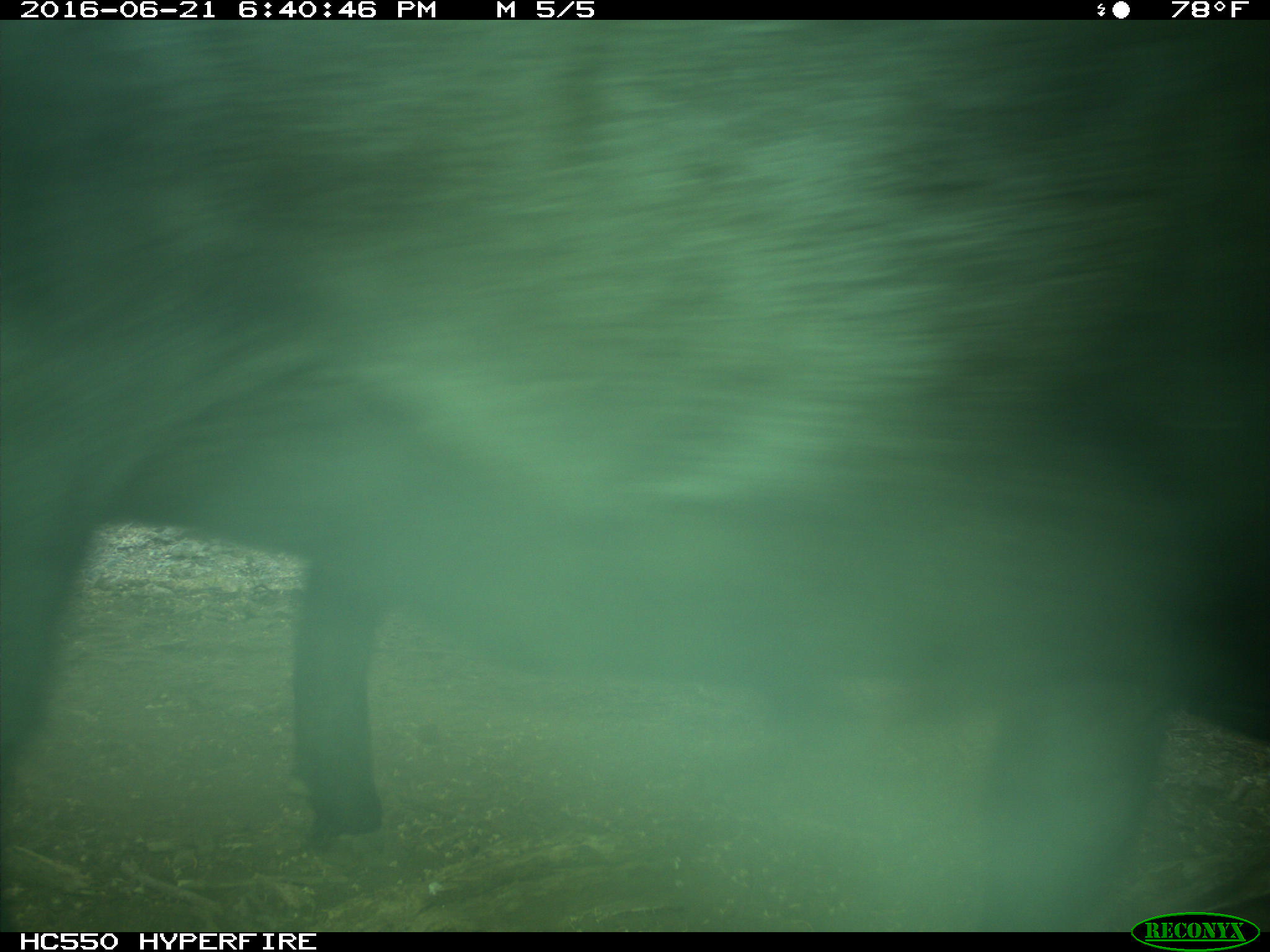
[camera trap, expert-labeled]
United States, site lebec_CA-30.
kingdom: Animalia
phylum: Chordata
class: Mammalia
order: Artiodactyla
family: Bovidae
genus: Bos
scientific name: Bos taurus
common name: domestic cow